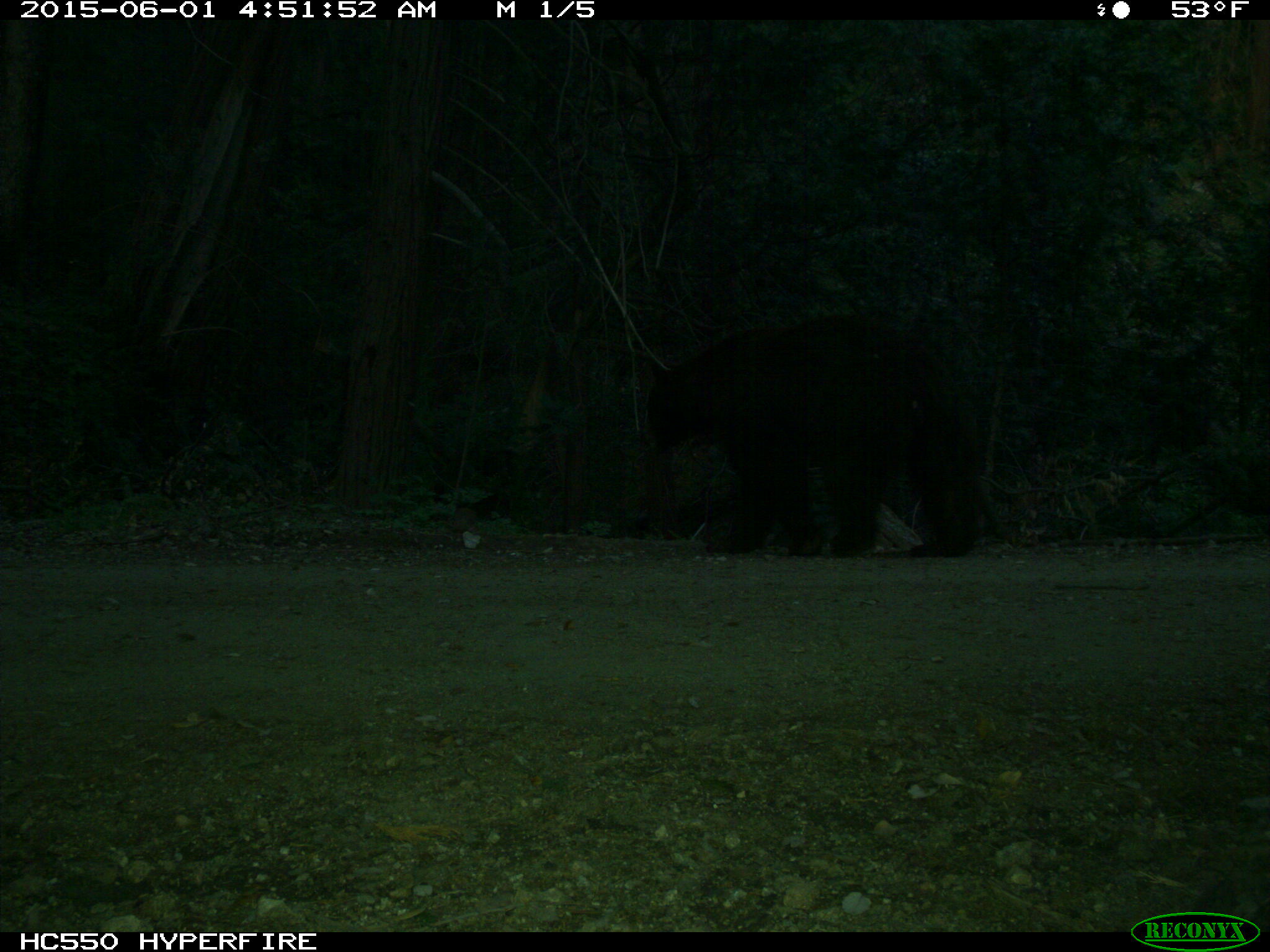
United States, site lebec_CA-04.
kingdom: Animalia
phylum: Chordata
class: Mammalia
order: Carnivora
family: Ursidae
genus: Ursus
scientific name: Ursus americanus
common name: american black bear